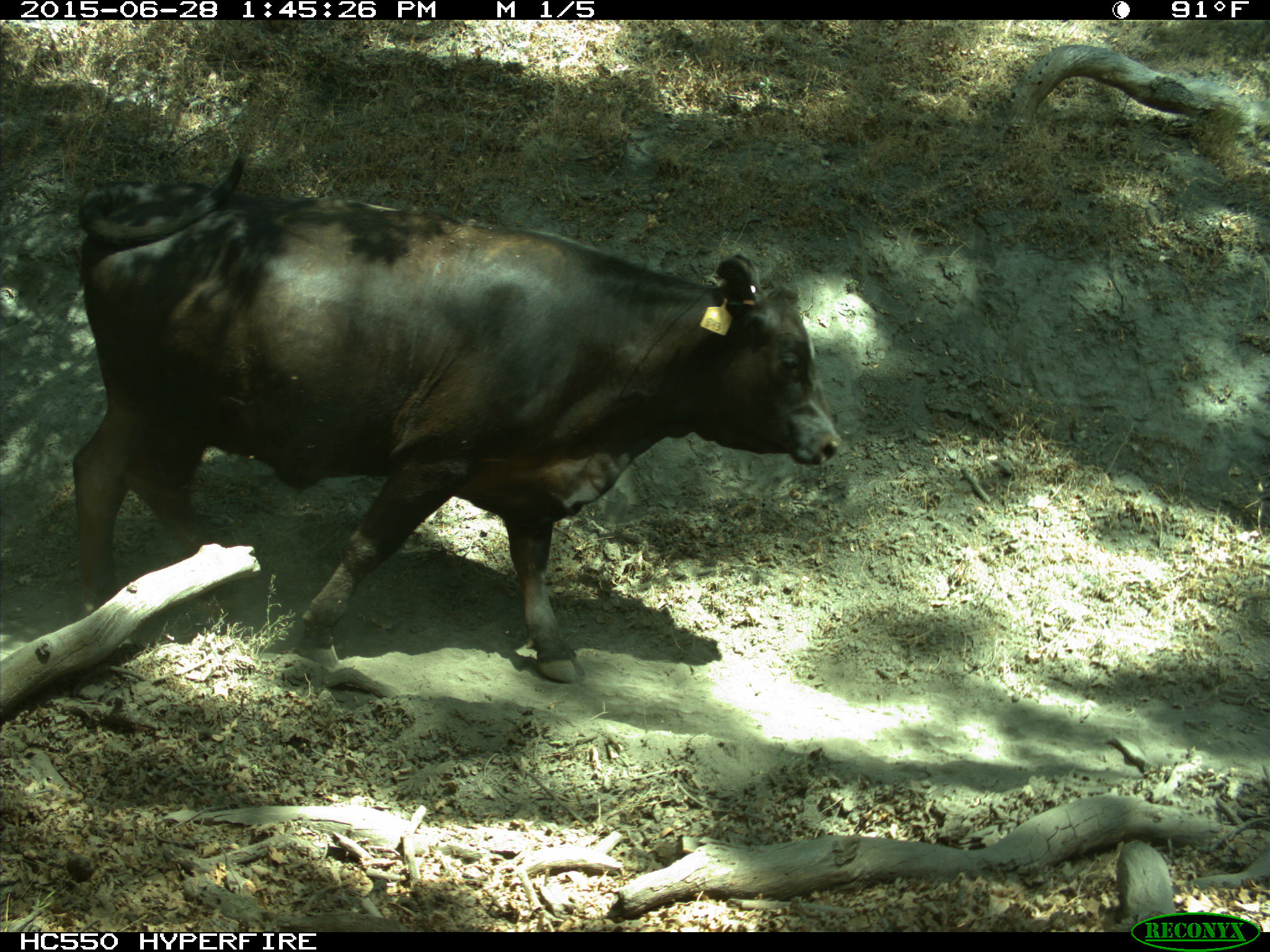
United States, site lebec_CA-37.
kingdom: Animalia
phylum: Chordata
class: Mammalia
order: Artiodactyla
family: Bovidae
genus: Bos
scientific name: Bos taurus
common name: domestic cow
Bos taurus (domestic cow).